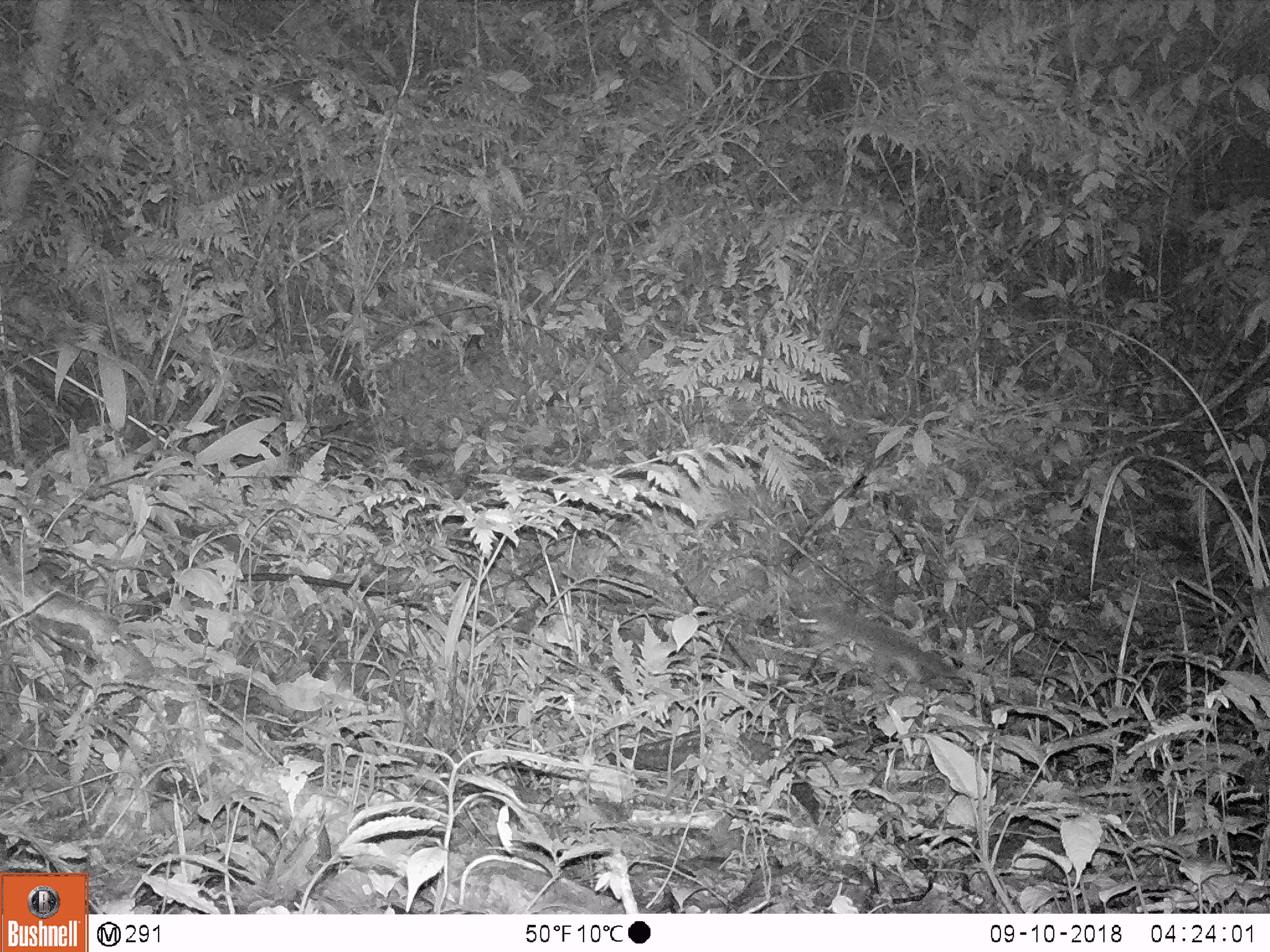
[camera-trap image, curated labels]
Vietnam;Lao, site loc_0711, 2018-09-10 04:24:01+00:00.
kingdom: Animalia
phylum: Chordata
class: Mammalia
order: Carnivora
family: Mustelidae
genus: Melogale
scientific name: Melogale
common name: ferret badger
Ferret badger (Melogale). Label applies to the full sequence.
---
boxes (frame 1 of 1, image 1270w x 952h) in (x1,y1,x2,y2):
ferret badger: (792,602,965,691)